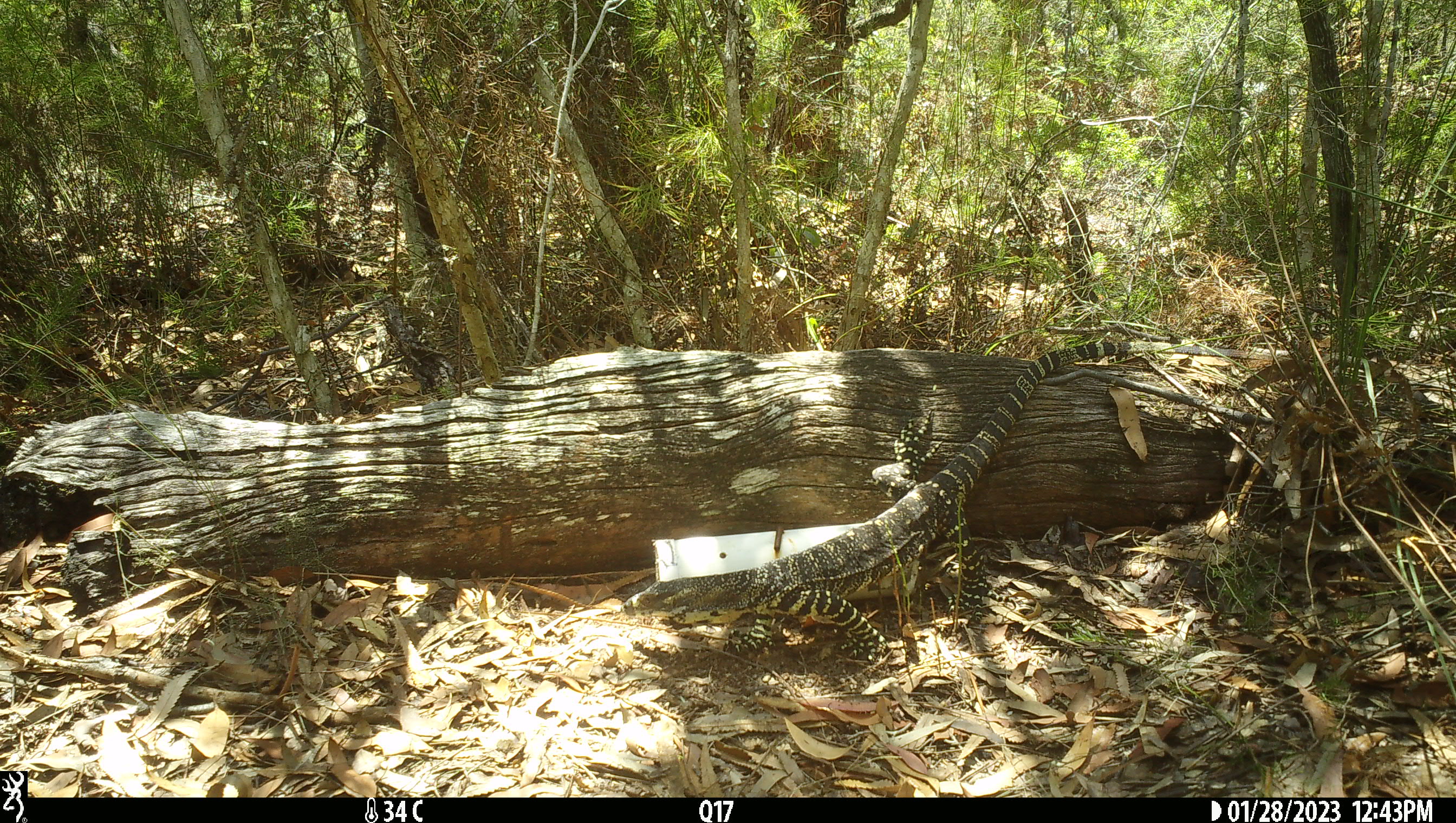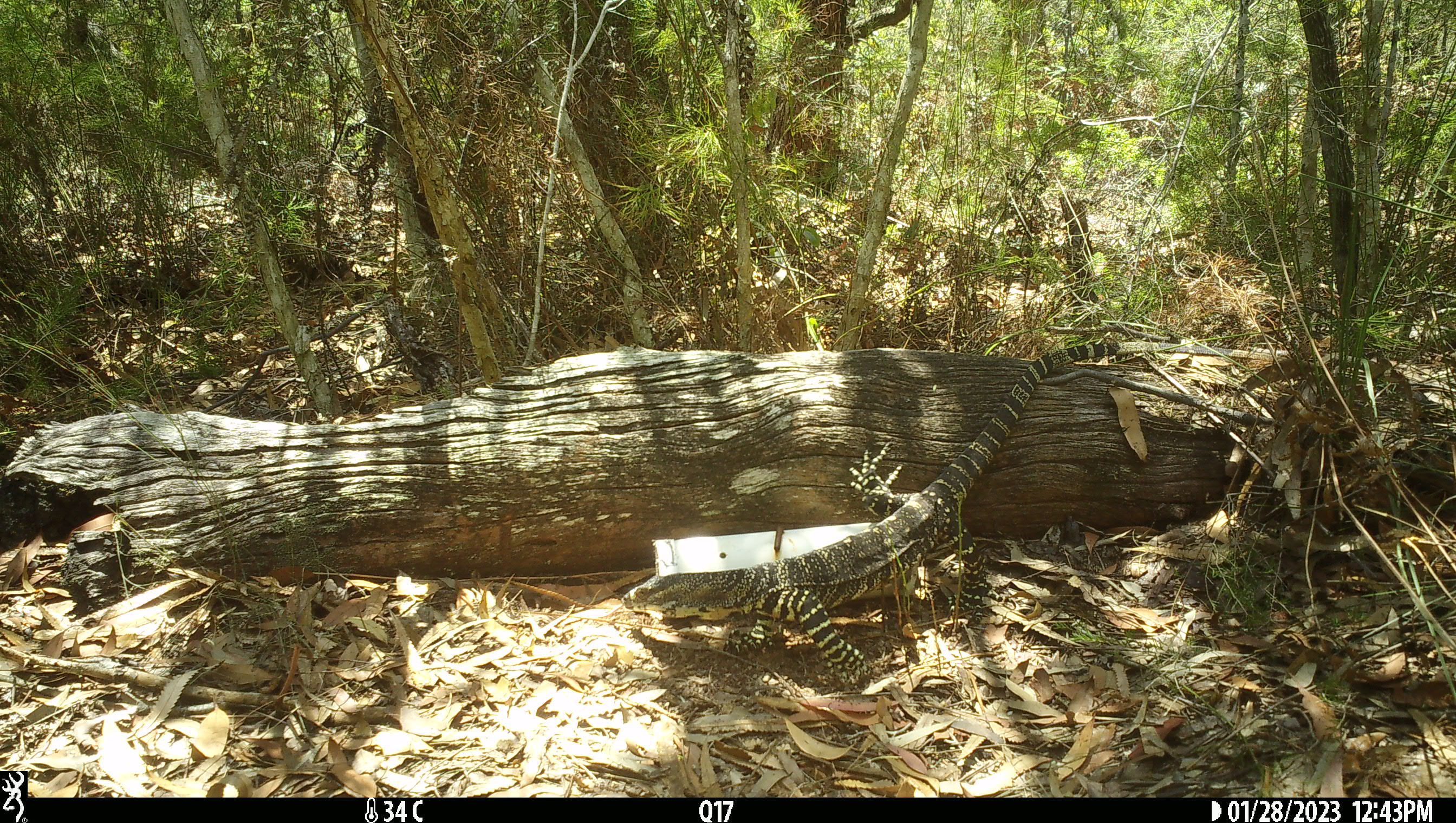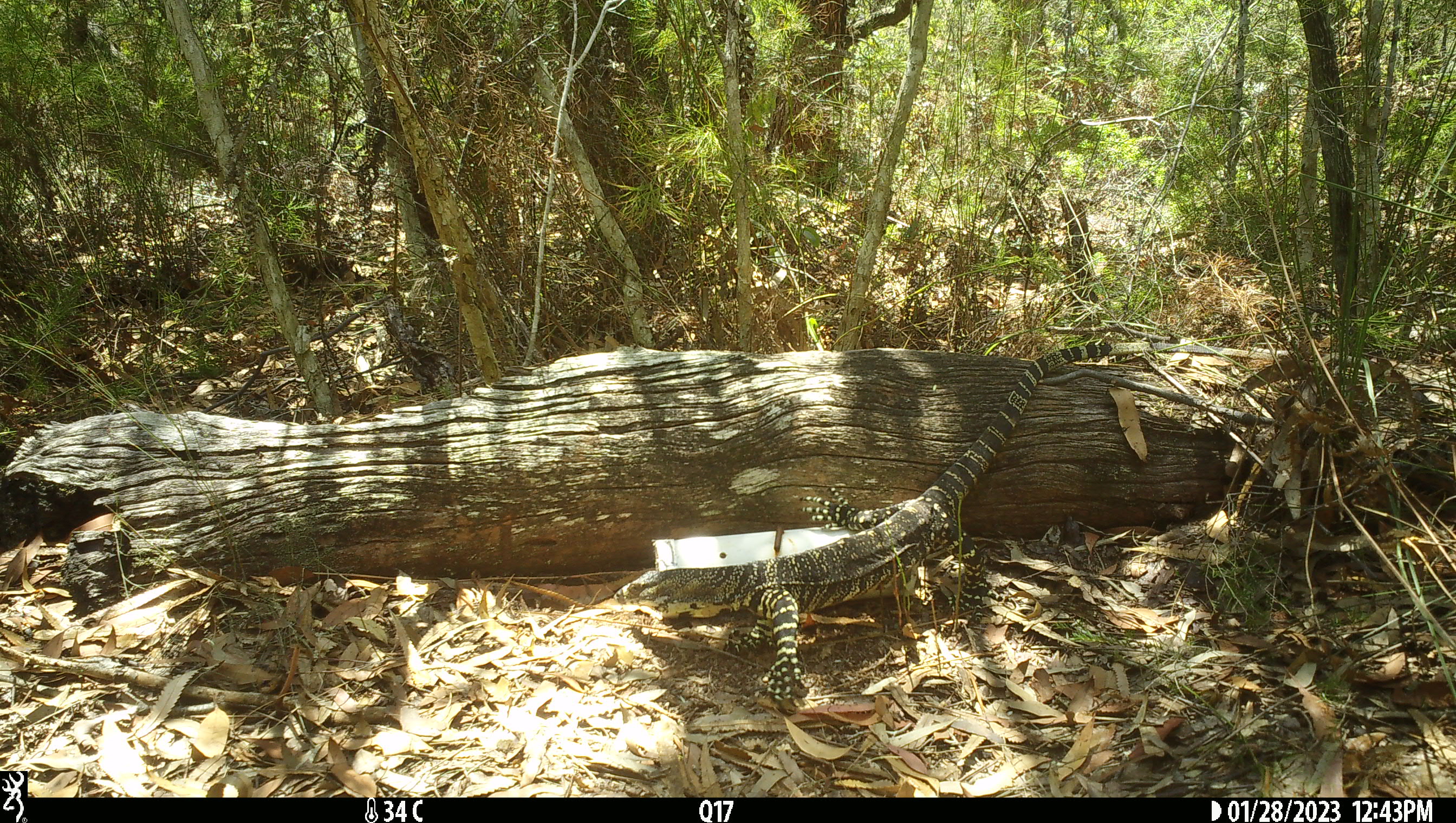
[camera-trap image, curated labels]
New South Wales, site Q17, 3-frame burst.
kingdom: Animalia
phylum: Chordata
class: Reptilia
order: Squamata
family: Varanidae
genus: Varanus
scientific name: Varanus varius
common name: lace monitor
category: goanna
Goanna (lace monitor) (Varanus varius).